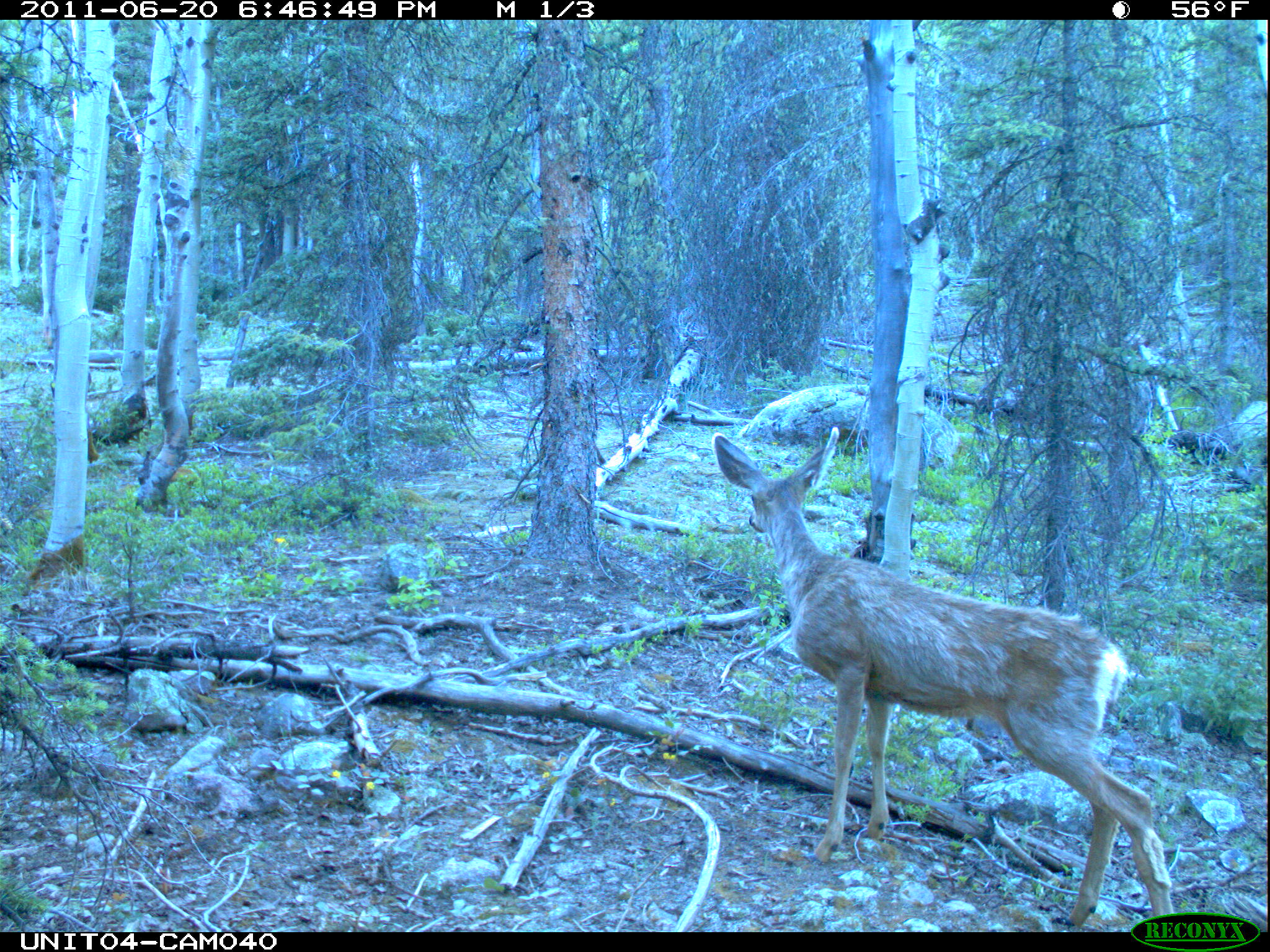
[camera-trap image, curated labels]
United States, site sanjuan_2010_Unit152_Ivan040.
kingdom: Animalia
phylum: Chordata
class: Mammalia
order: Artiodactyla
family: Cervidae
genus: Odocoileus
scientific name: Odocoileus hemionus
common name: mule deer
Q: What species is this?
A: Odocoileus hemionus (mule deer).